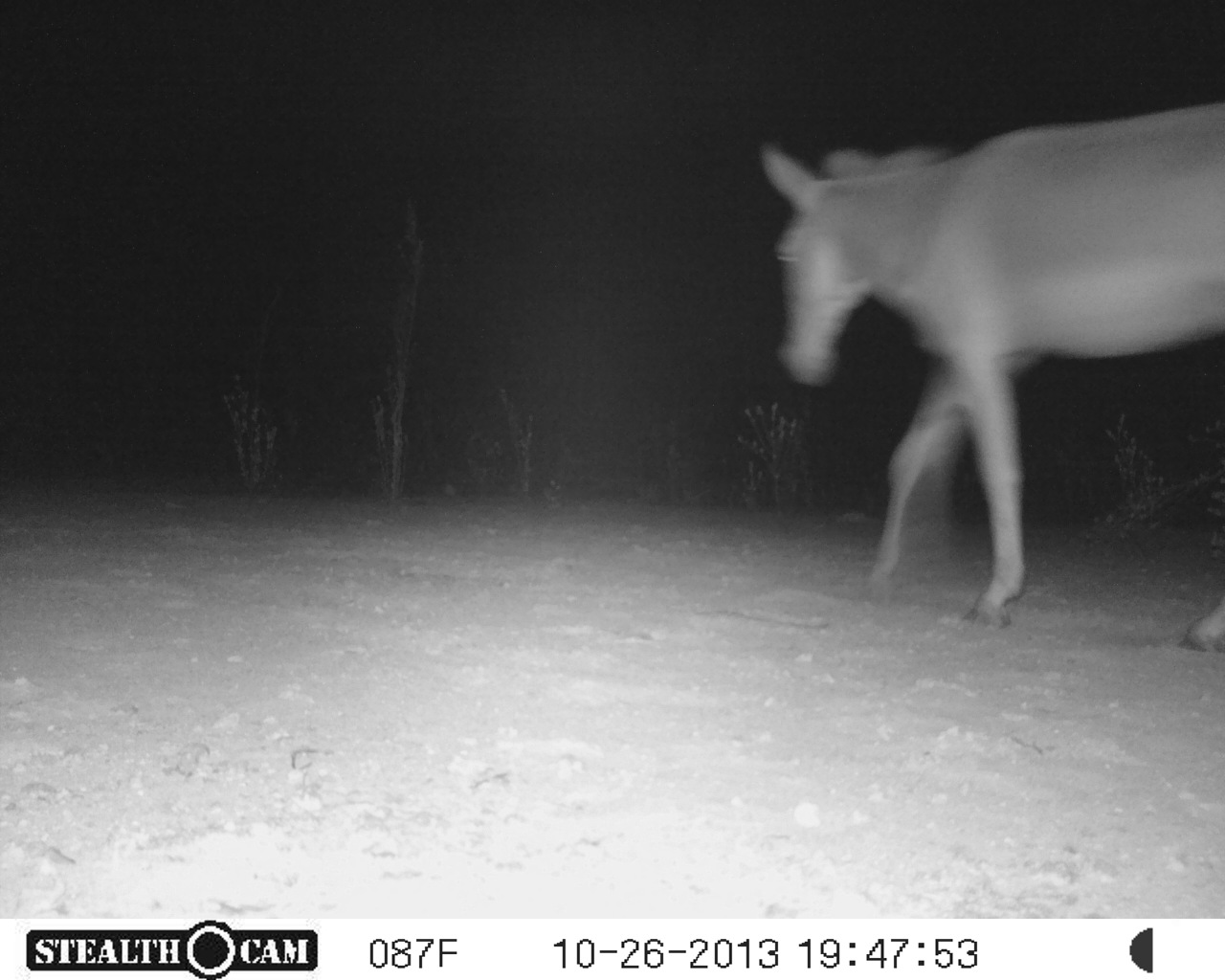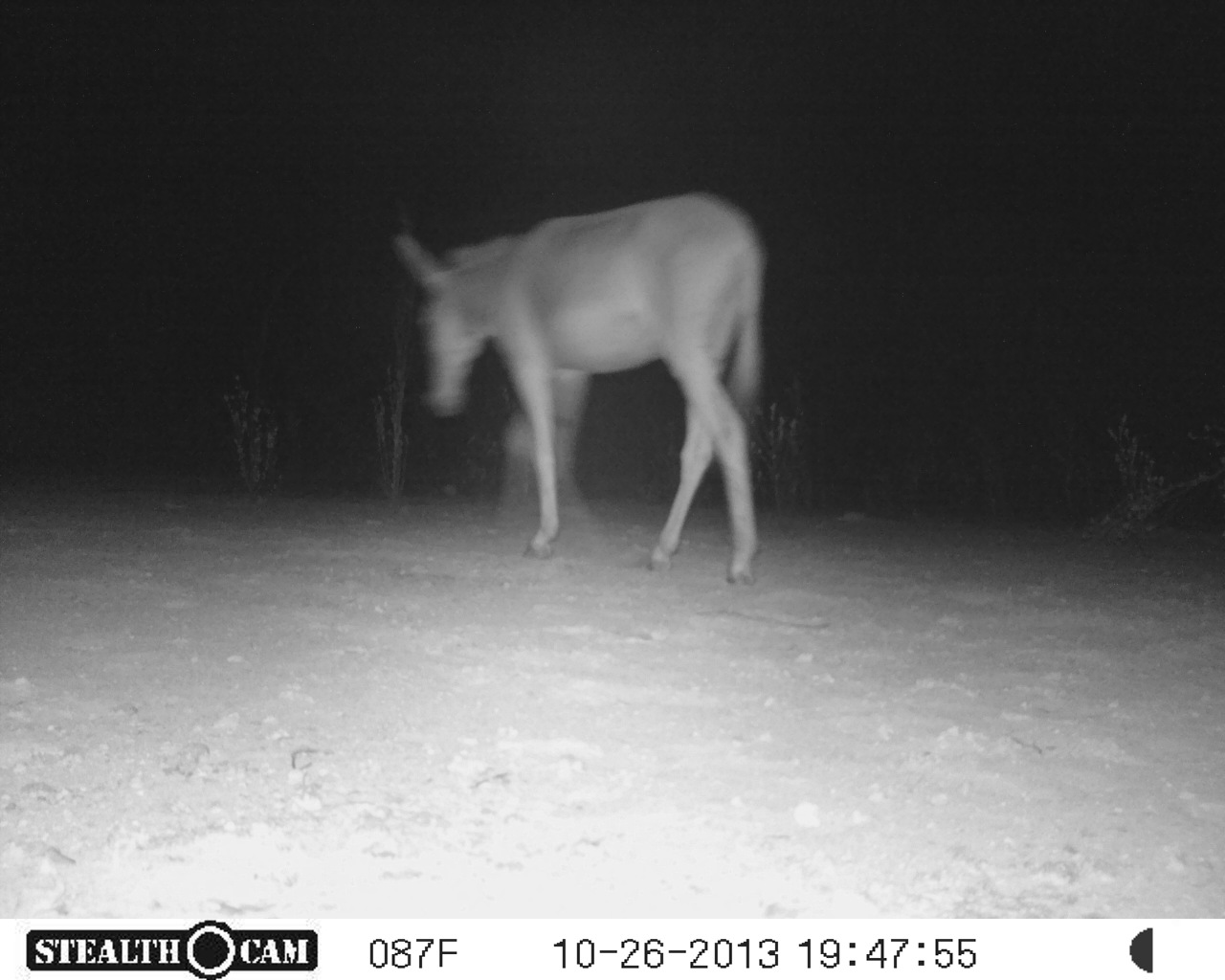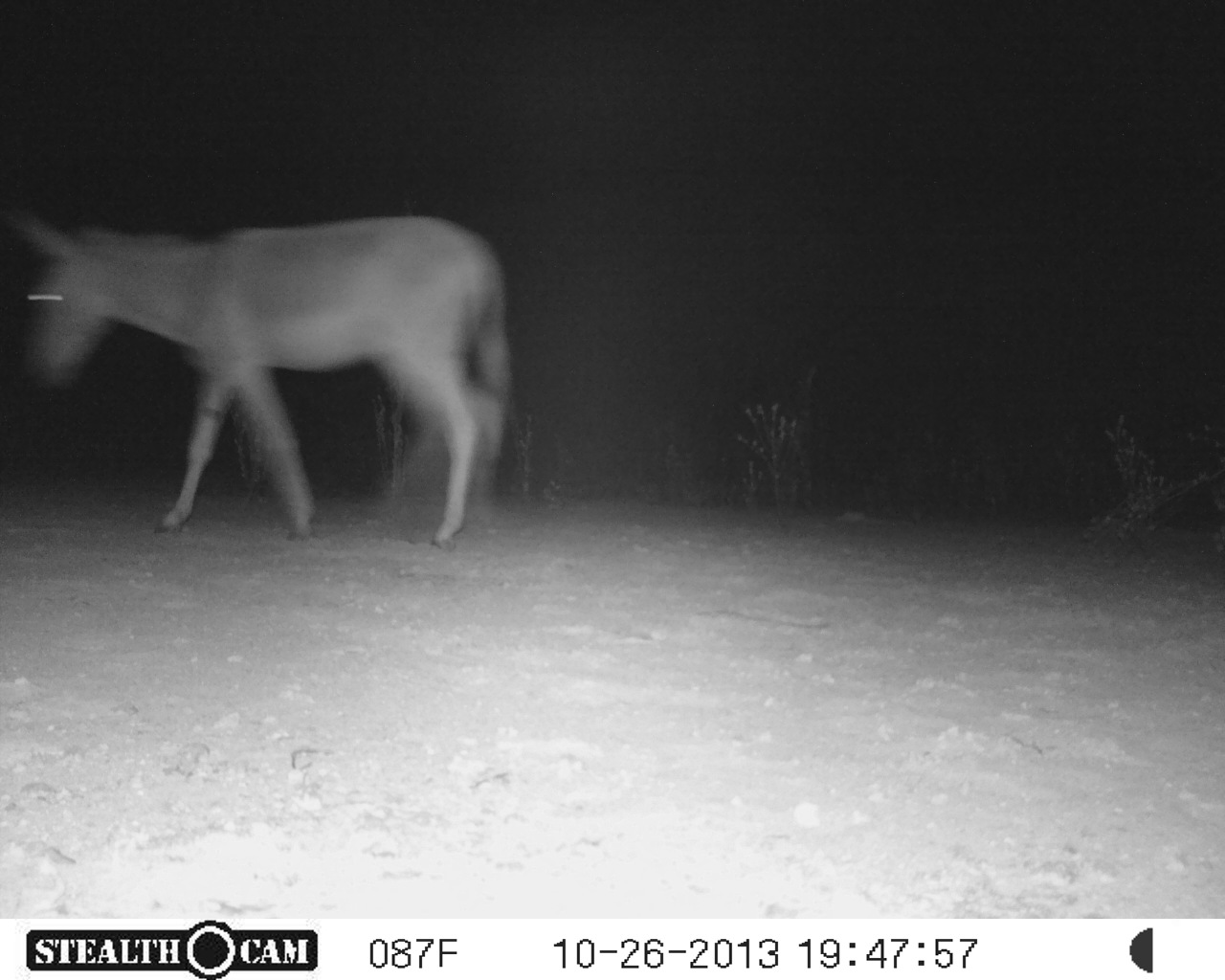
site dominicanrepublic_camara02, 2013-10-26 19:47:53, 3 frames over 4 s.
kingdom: Animalia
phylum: Chordata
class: Mammalia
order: Perissodactyla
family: Equidae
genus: Equus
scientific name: Equus asinus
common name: donkey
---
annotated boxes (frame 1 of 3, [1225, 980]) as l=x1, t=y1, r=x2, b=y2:
donkey: l=757, t=100, r=1225, b=642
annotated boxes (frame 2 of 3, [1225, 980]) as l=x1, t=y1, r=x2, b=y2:
donkey: l=385, t=193, r=765, b=584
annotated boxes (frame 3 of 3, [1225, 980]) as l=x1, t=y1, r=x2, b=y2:
donkey: l=2, t=203, r=517, b=550